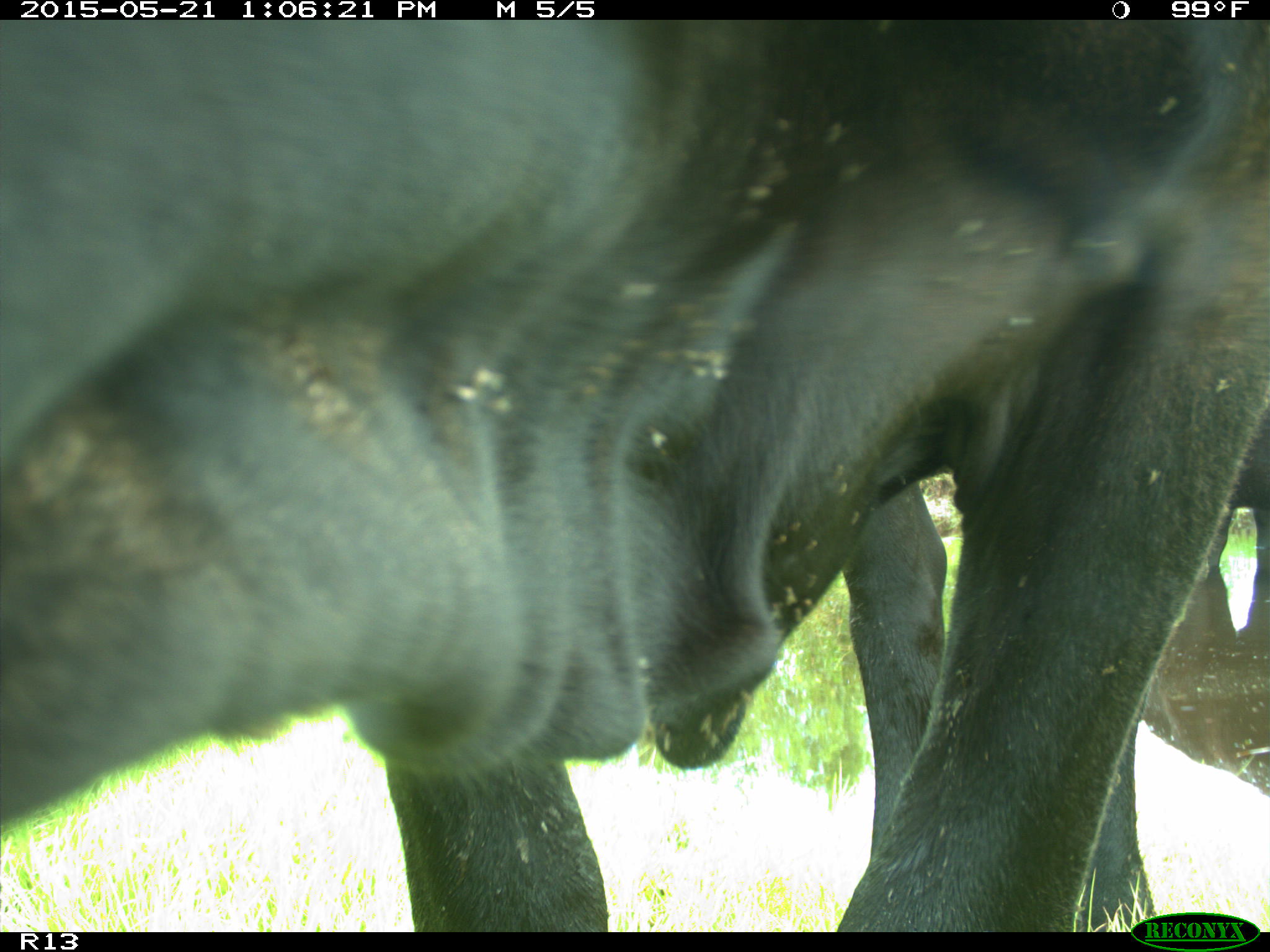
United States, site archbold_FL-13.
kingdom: Animalia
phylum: Chordata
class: Mammalia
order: Artiodactyla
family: Bovidae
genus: Bos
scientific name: Bos taurus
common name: domestic cow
Bos taurus (domestic cow).